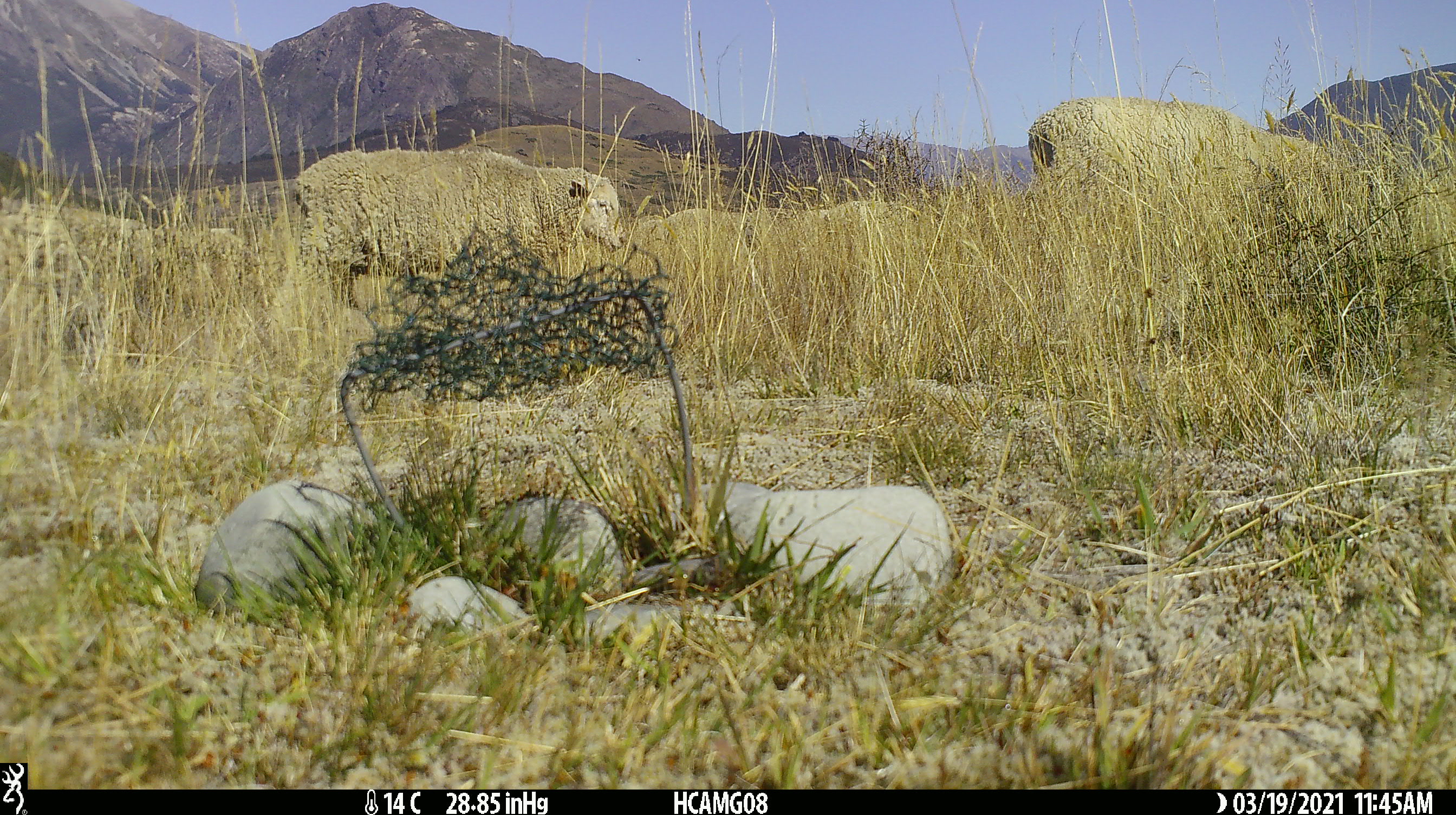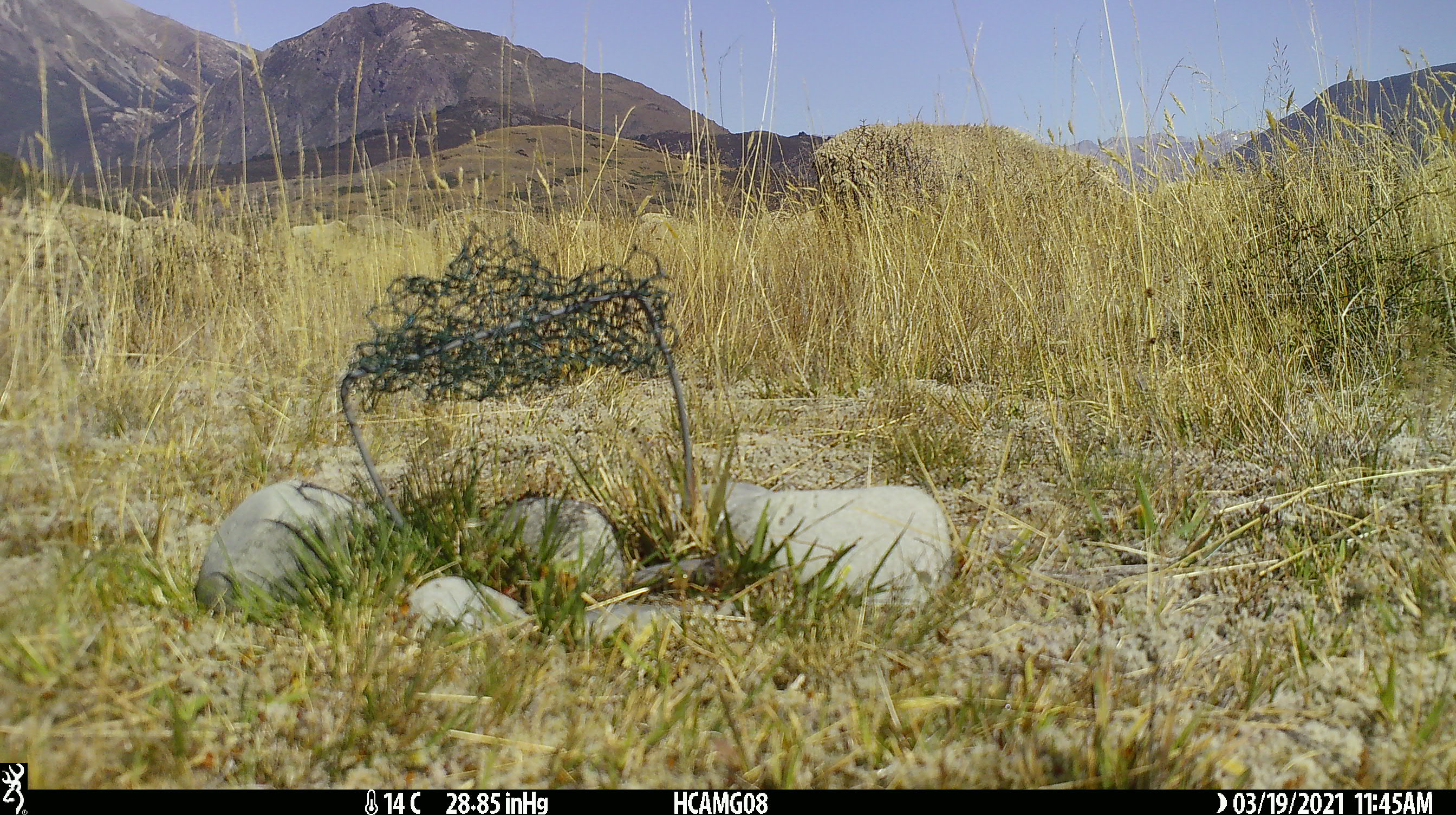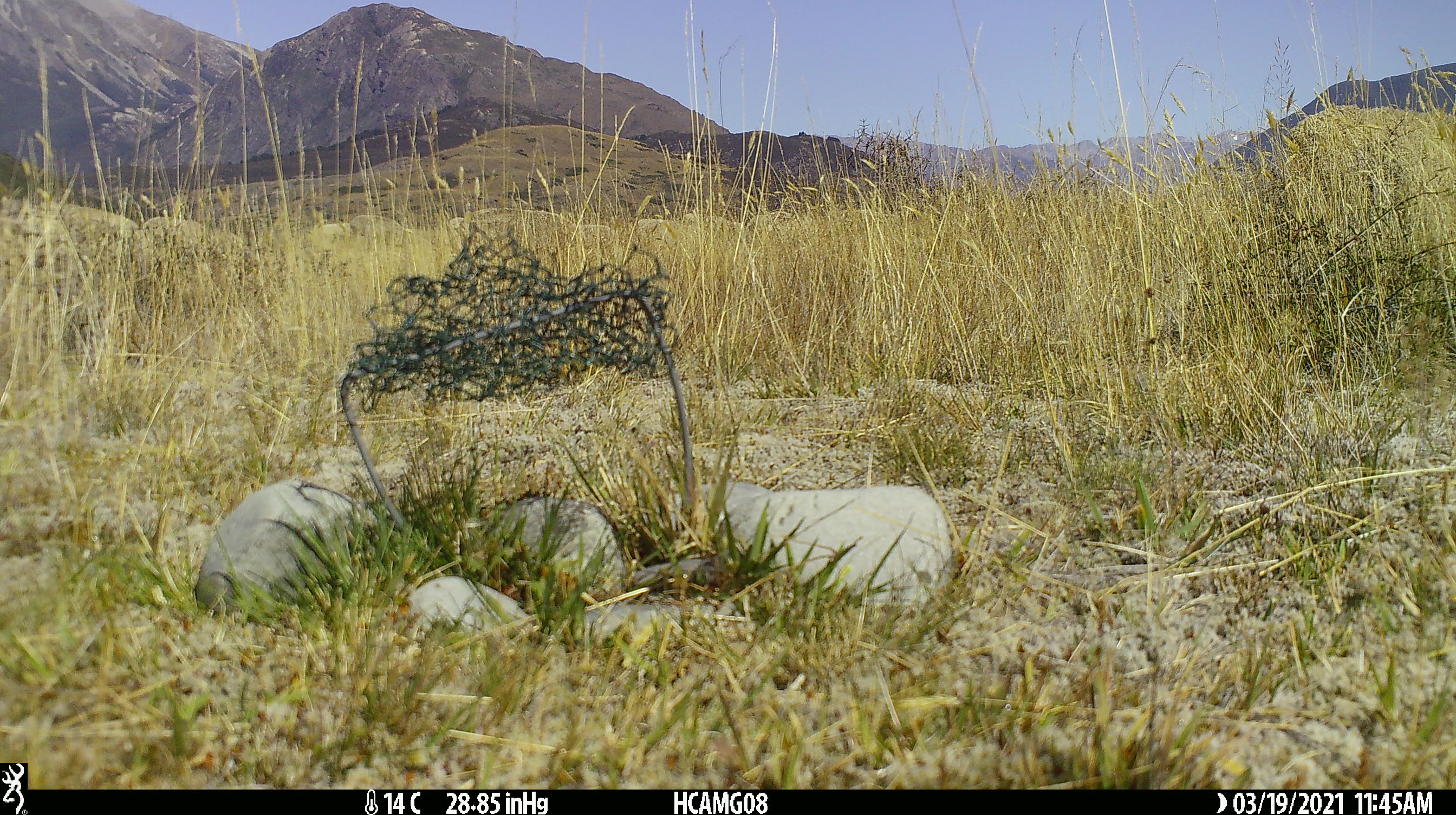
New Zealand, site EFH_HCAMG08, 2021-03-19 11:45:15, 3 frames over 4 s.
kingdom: Animalia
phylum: Chordata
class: Mammalia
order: Artiodactyla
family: Bovidae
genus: Ovis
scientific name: Ovis aries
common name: domestic sheep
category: sheep